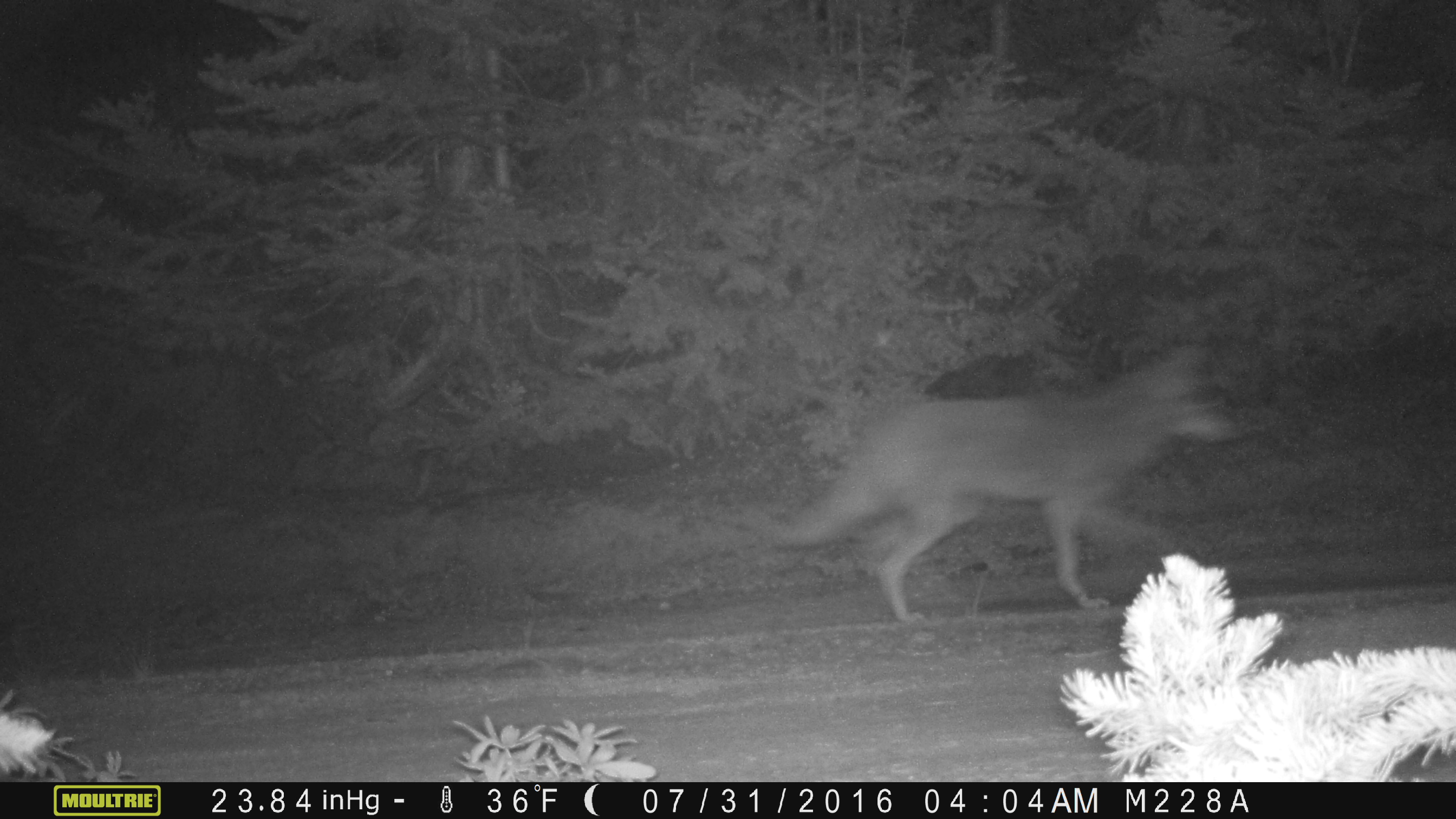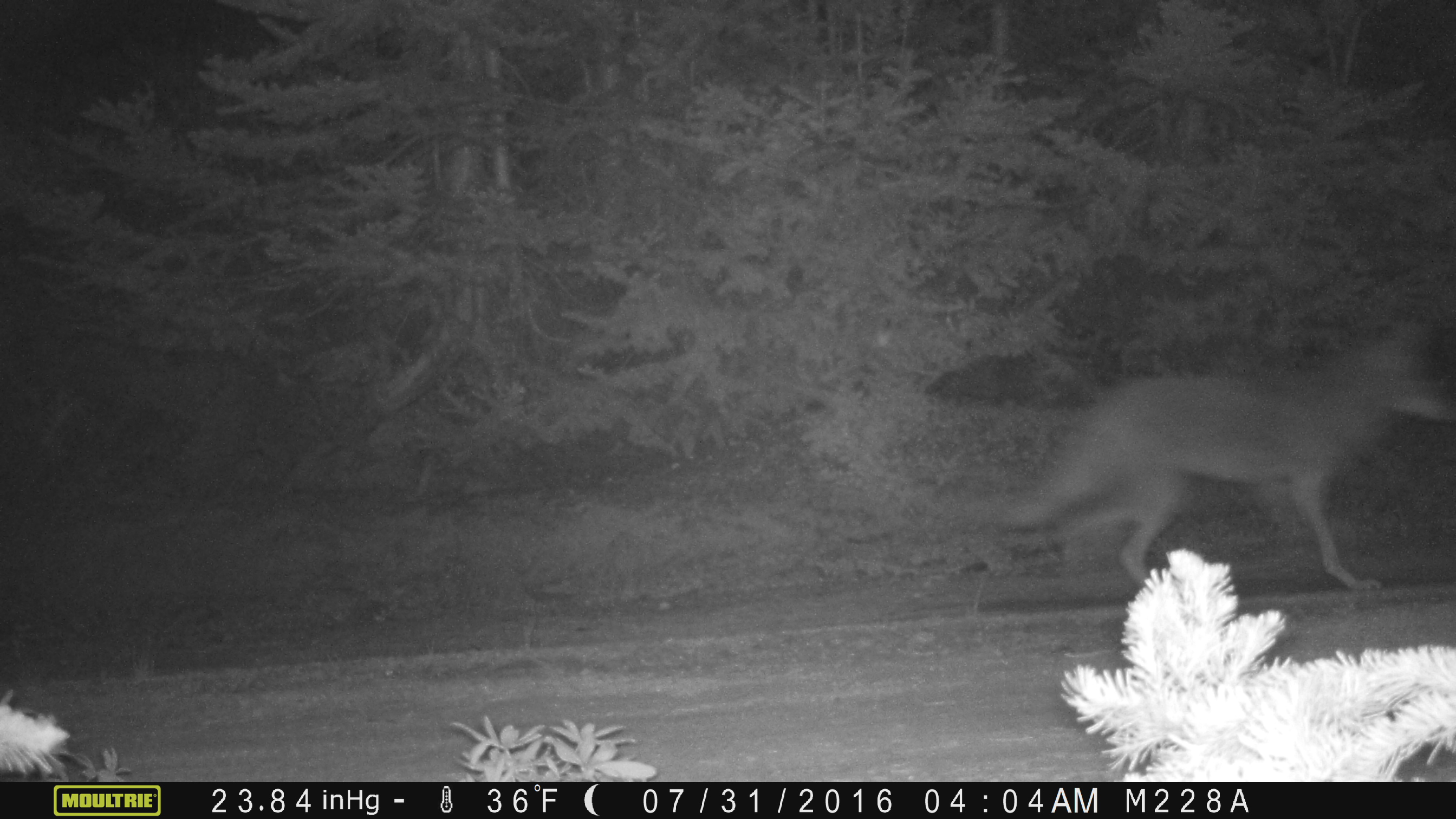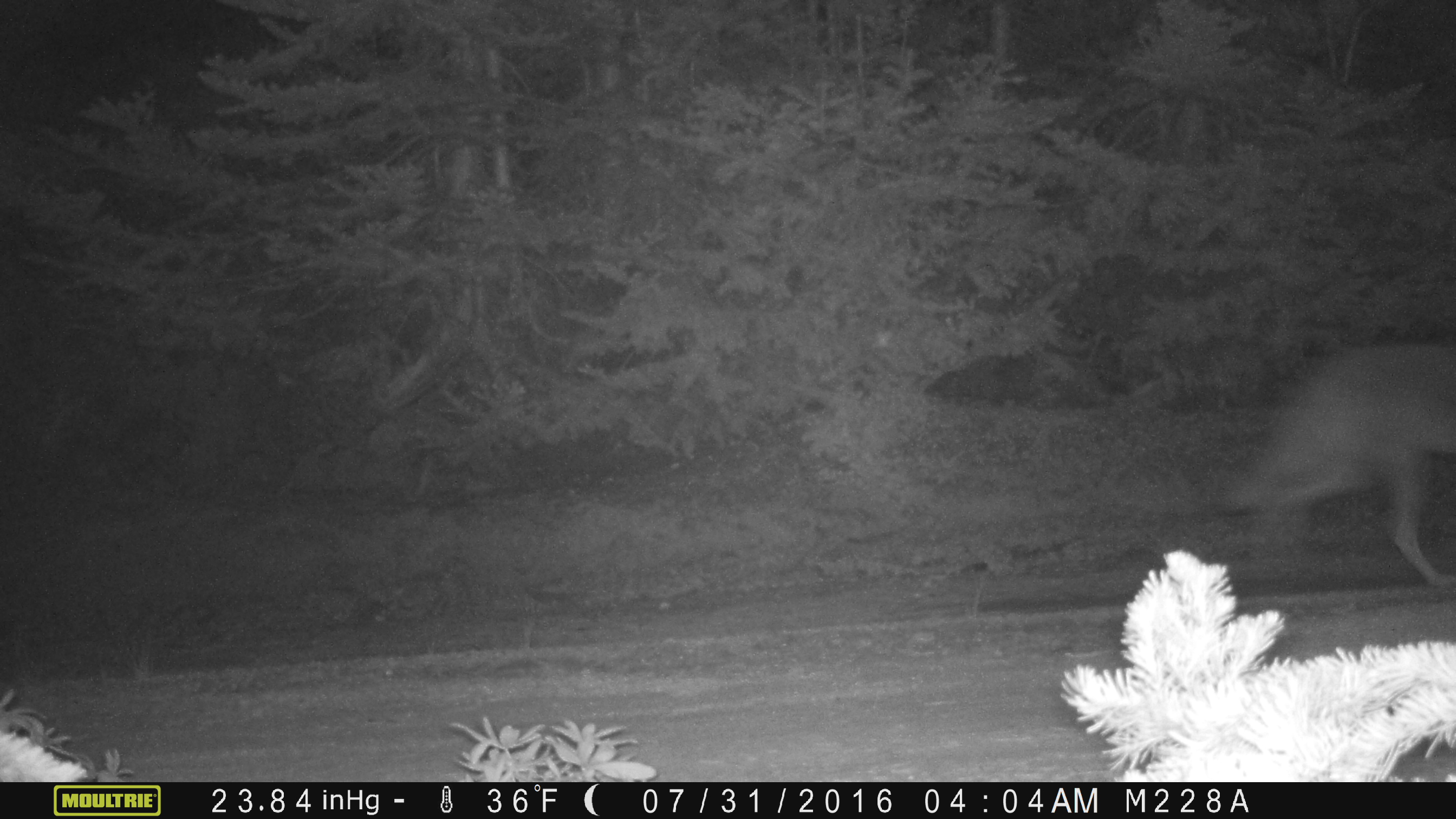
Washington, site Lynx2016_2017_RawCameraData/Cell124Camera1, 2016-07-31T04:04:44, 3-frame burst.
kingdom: Animalia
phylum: Chordata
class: Mammalia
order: Carnivora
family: Canidae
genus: Canis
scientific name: Canis latrans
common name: coyote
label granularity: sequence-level